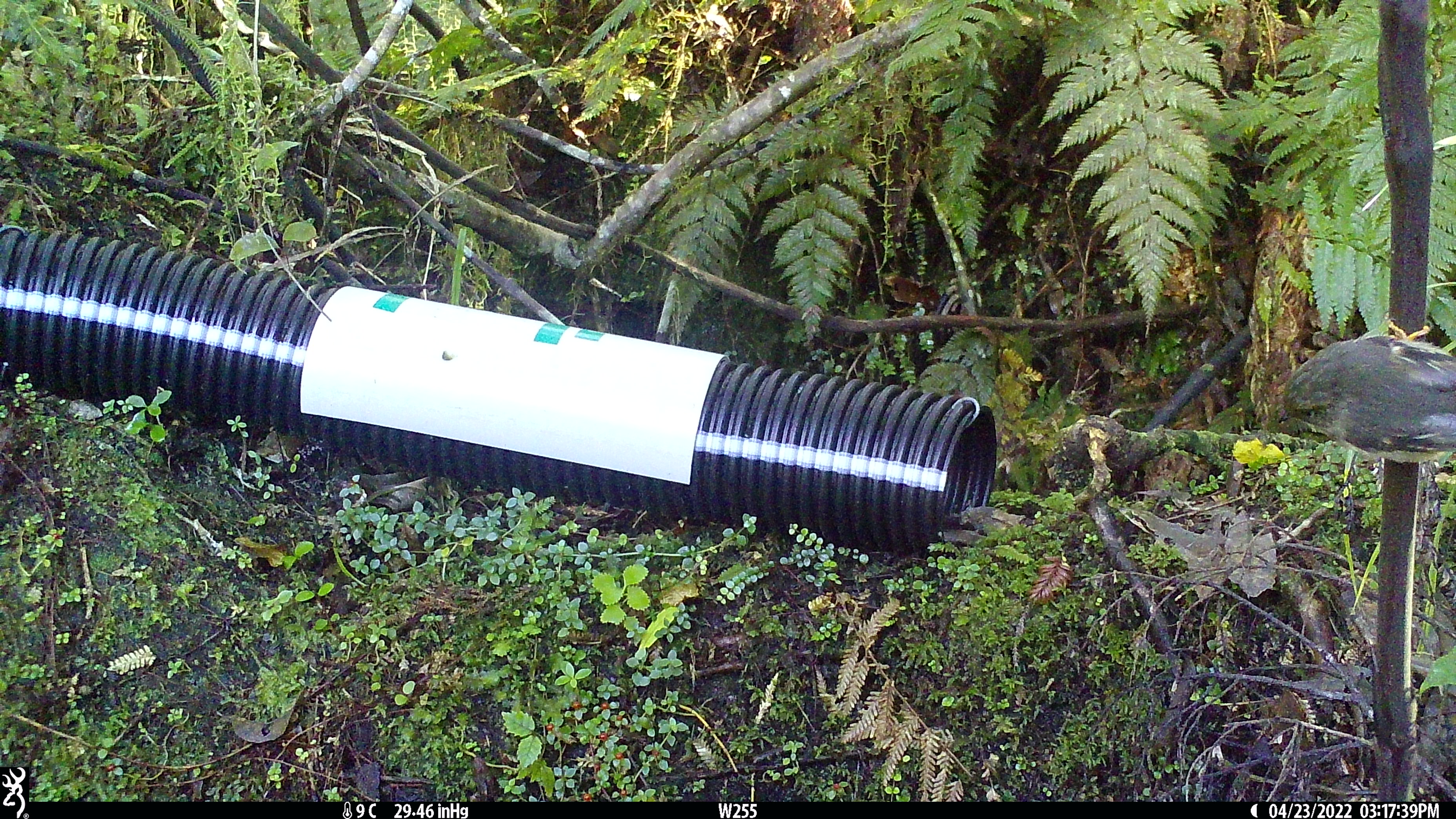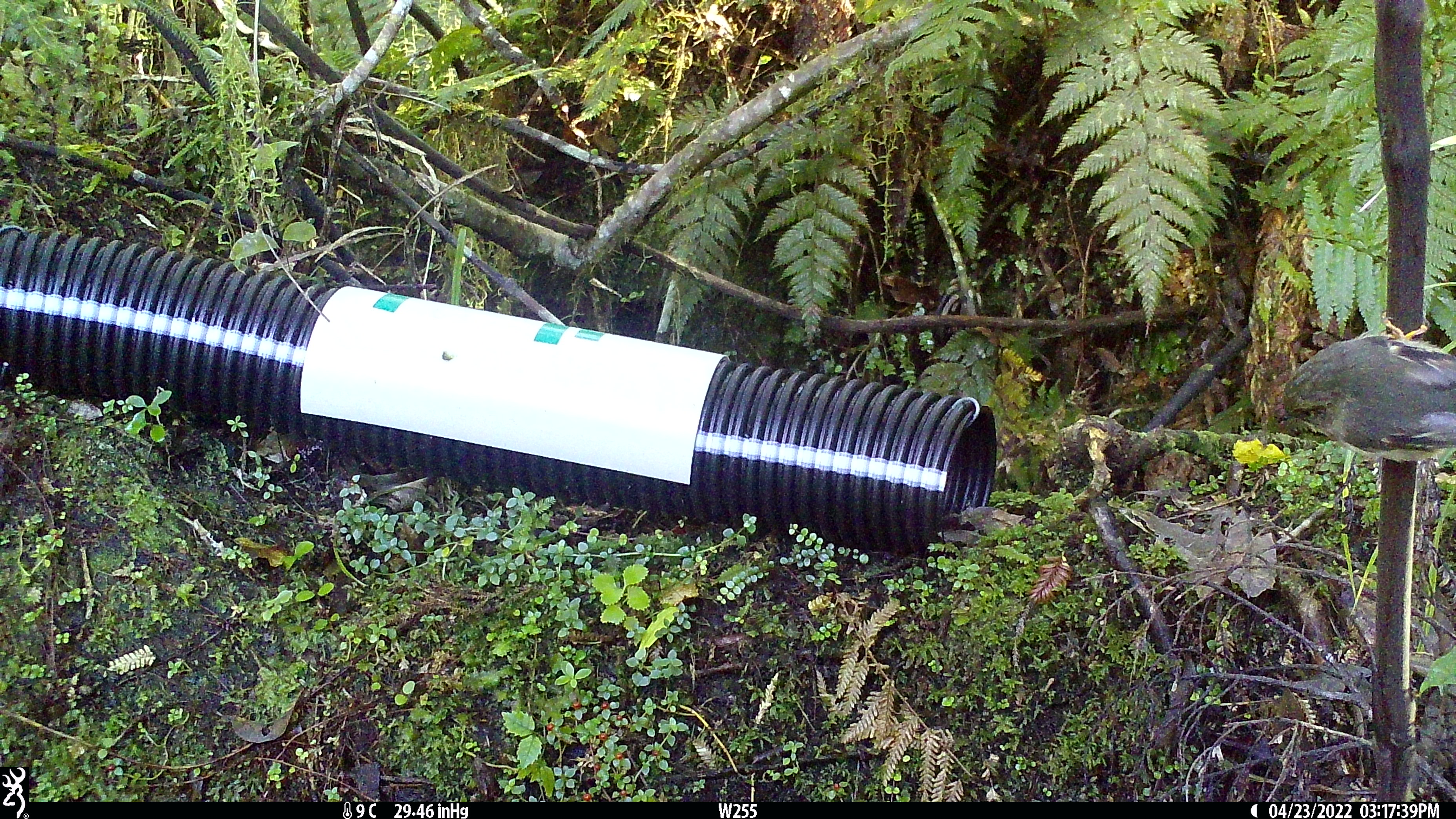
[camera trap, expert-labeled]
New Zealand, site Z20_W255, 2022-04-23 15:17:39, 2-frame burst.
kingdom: Animalia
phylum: Chordata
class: Aves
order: Passeriformes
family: Petroicidae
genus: Petroica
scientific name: Petroica macrocephala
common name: tomtit